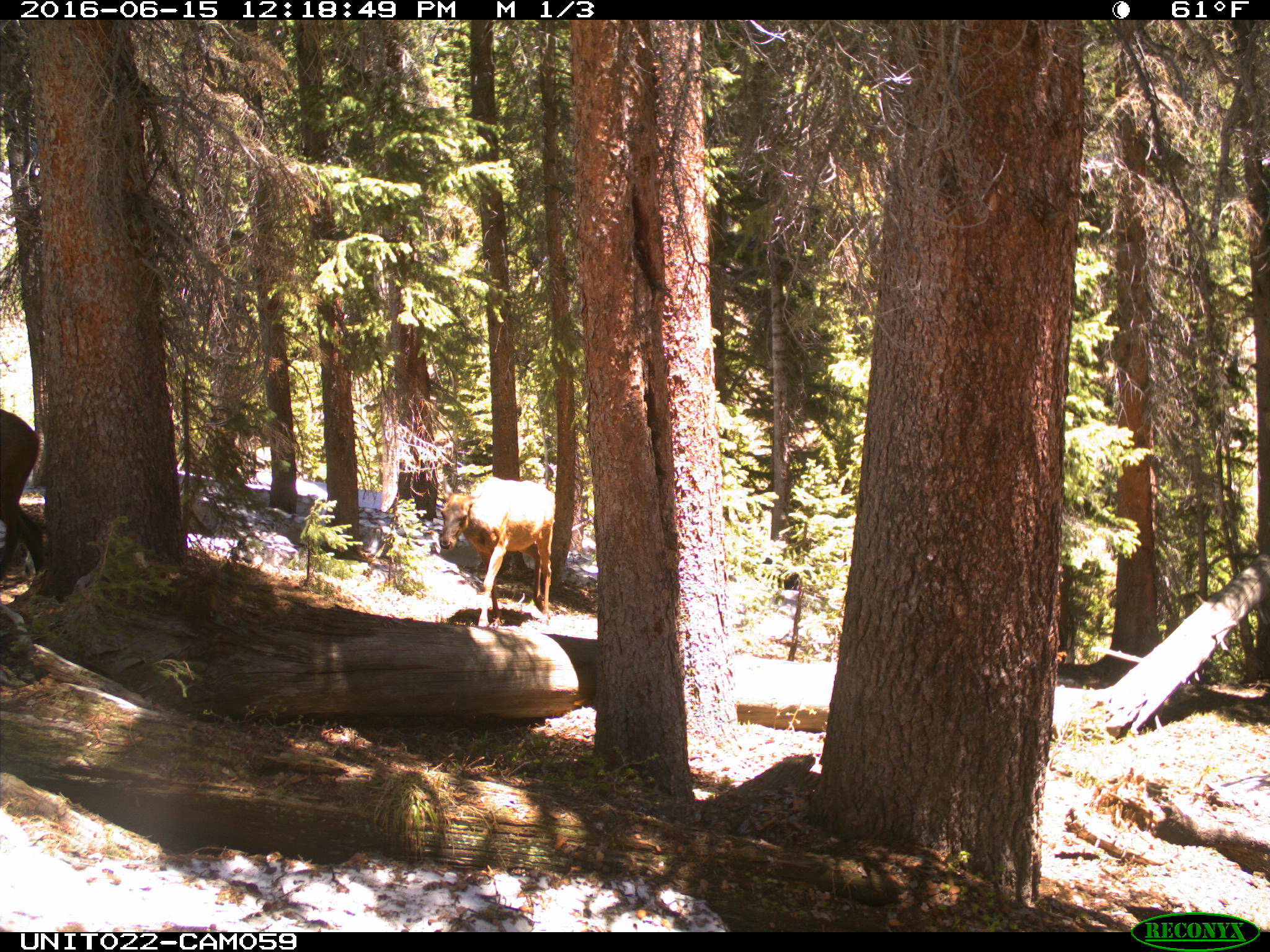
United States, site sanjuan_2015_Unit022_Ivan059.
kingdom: Animalia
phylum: Chordata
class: Mammalia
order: Artiodactyla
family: Cervidae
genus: Cervus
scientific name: Cervus elaphus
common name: red deer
Cervus elaphus (red deer).